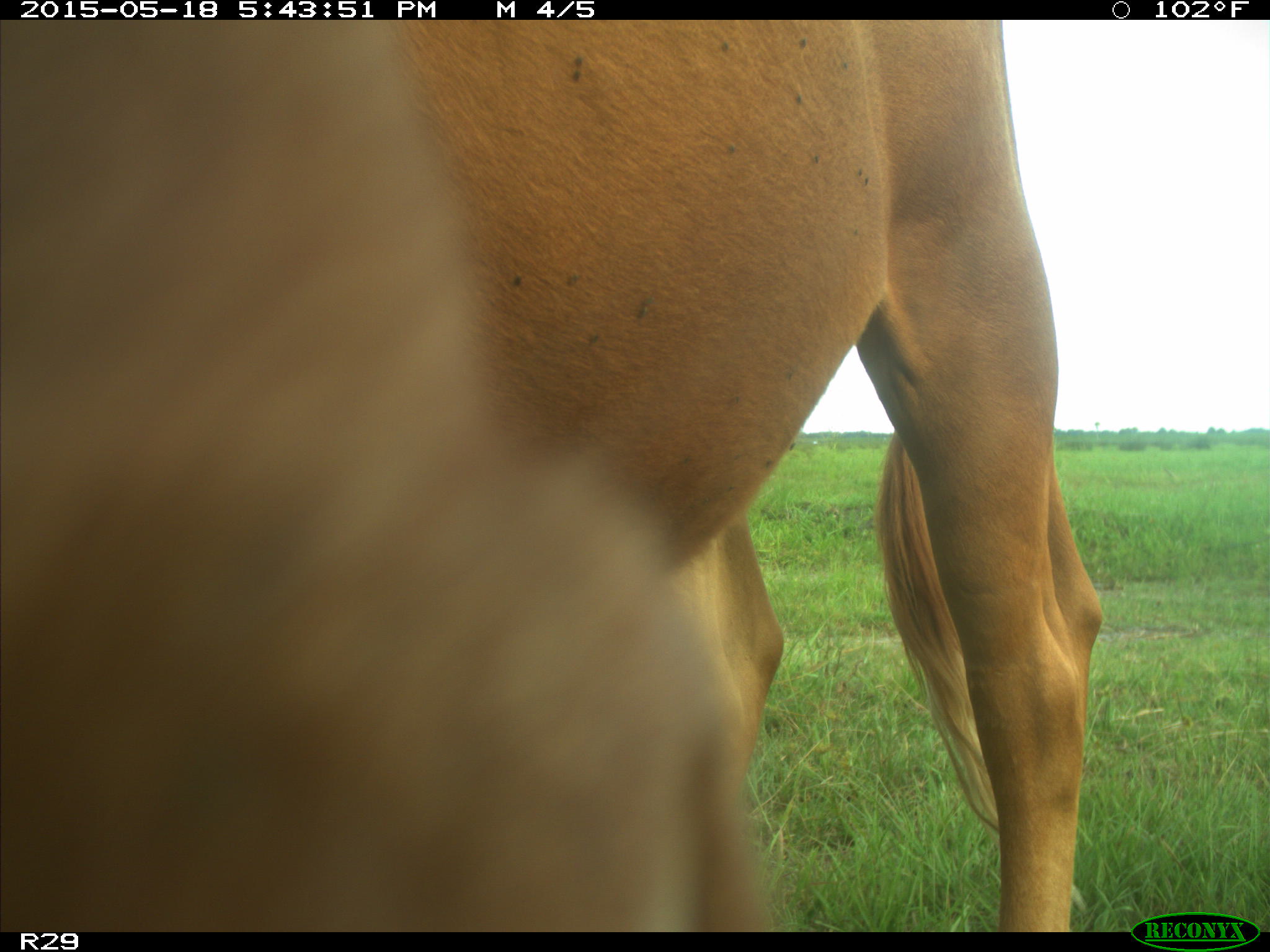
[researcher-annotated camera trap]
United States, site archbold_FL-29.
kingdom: Animalia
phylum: Chordata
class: Mammalia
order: Artiodactyla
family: Bovidae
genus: Bos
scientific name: Bos taurus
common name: domestic cow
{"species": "Bos taurus (domestic cow)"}